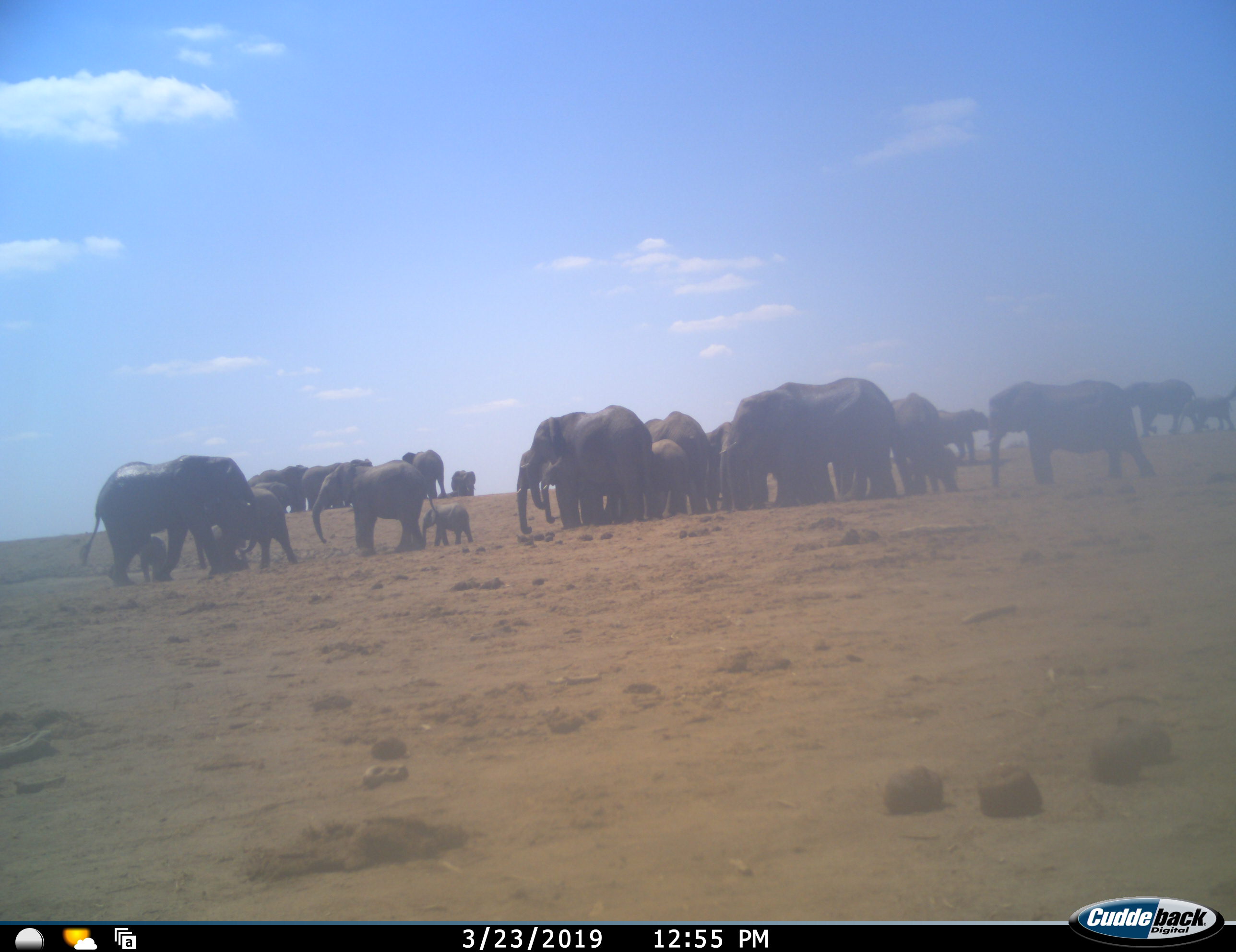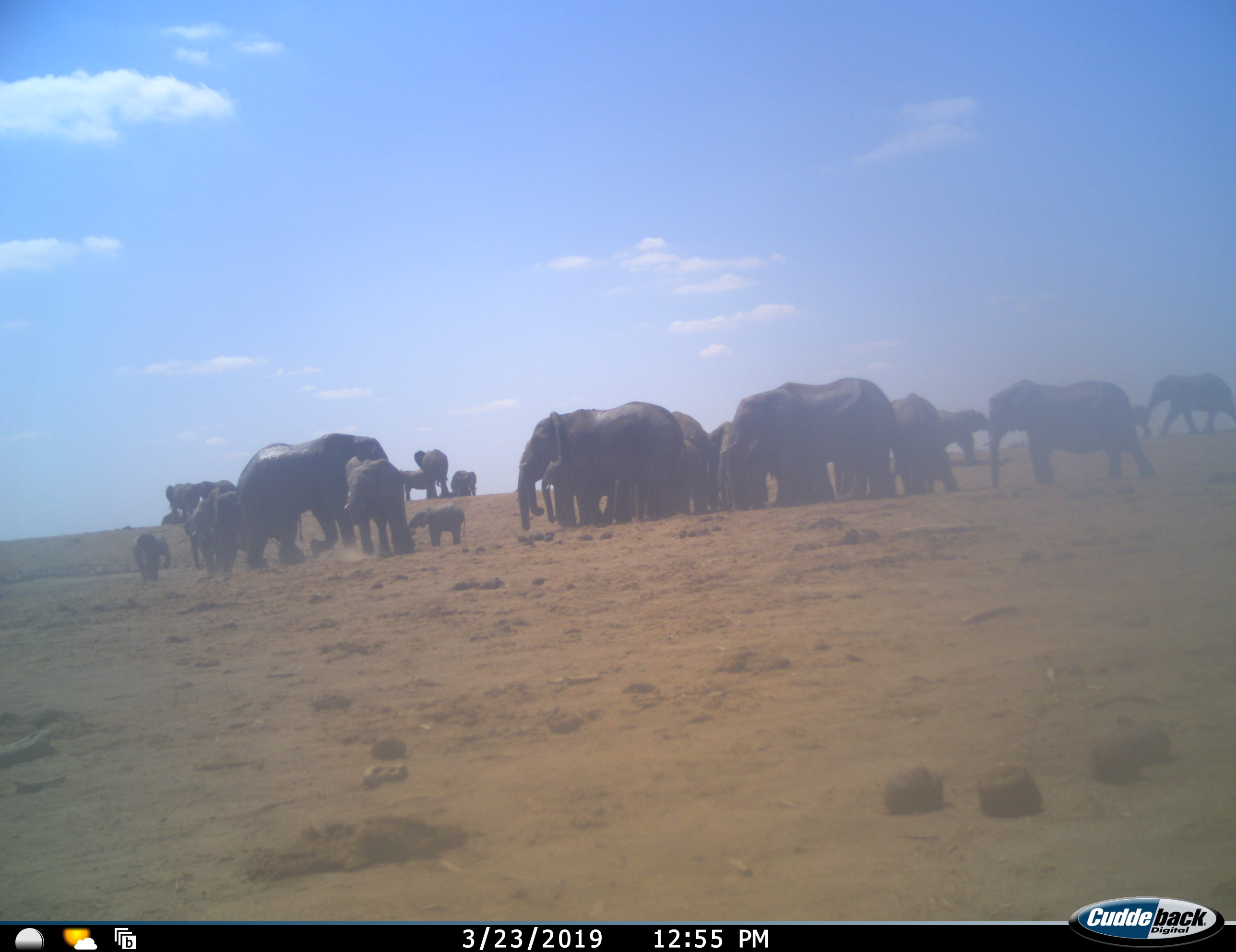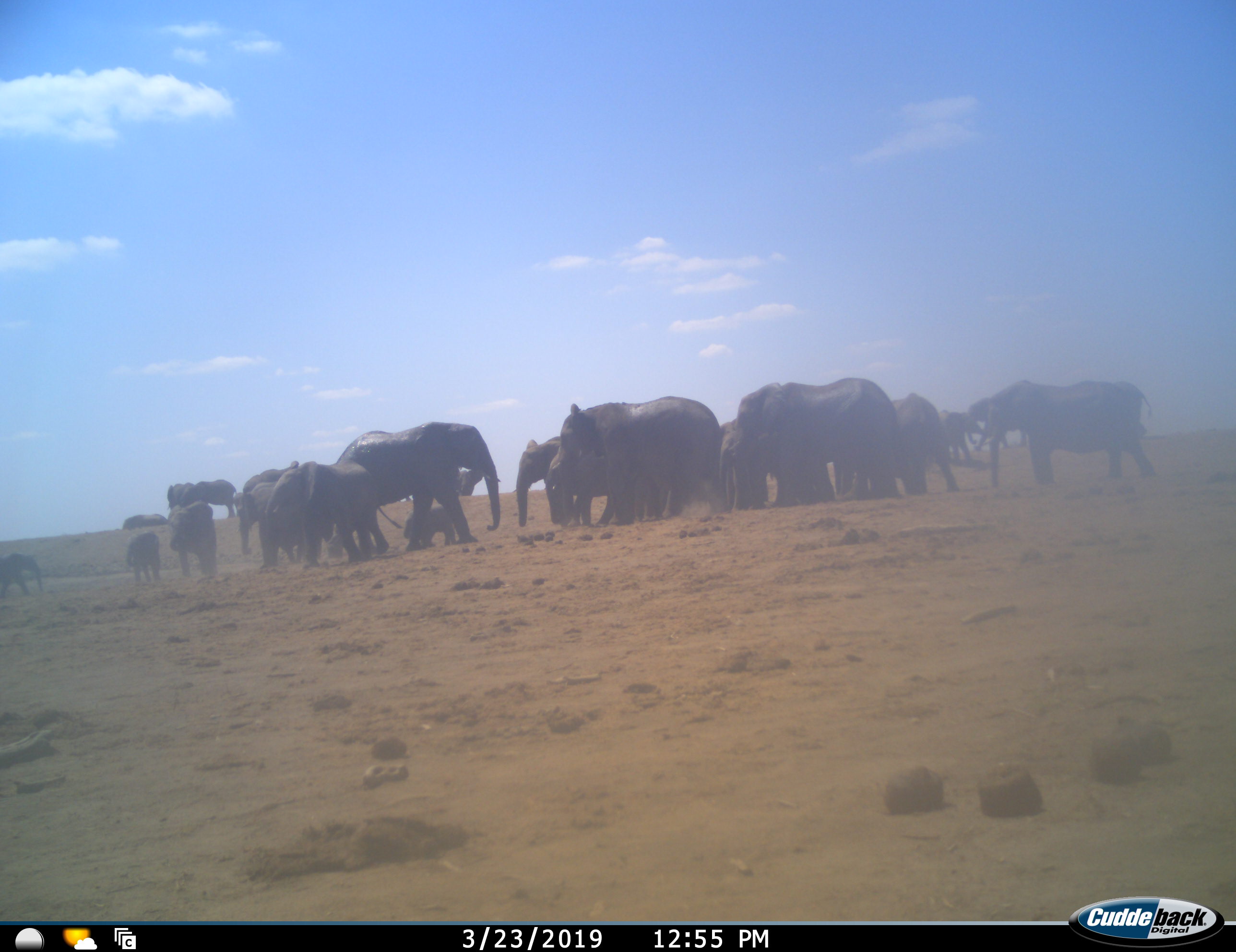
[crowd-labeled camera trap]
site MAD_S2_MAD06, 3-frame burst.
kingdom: Animalia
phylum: Chordata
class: Mammalia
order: Proboscidea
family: Elephantidae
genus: Loxodonta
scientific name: Loxodonta africana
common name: african bush elephant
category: elephant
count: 11-50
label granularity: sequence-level